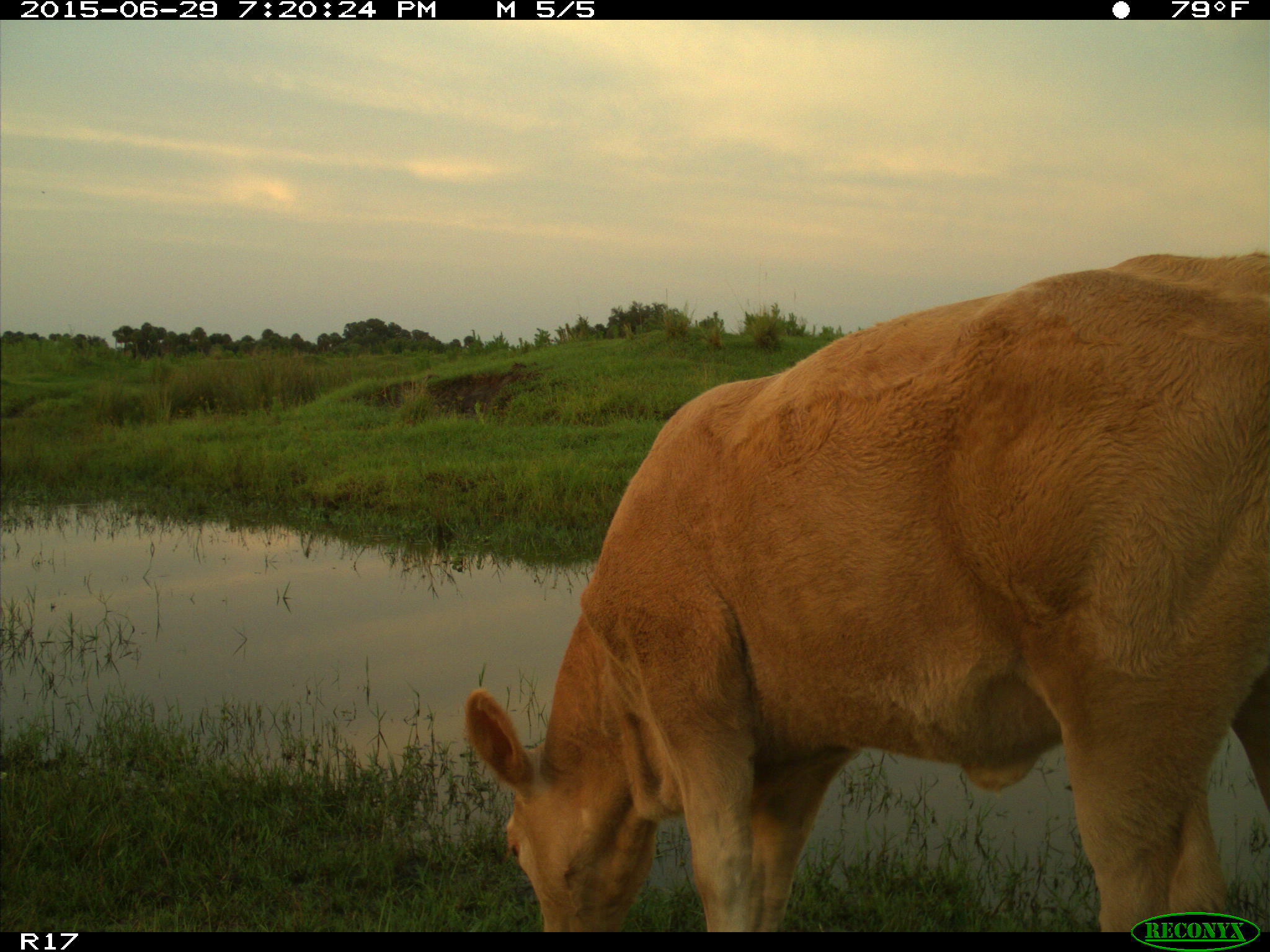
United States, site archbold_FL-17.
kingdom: Animalia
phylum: Chordata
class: Mammalia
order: Artiodactyla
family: Bovidae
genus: Bos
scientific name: Bos taurus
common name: domestic cow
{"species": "Bos taurus (domestic cow)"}